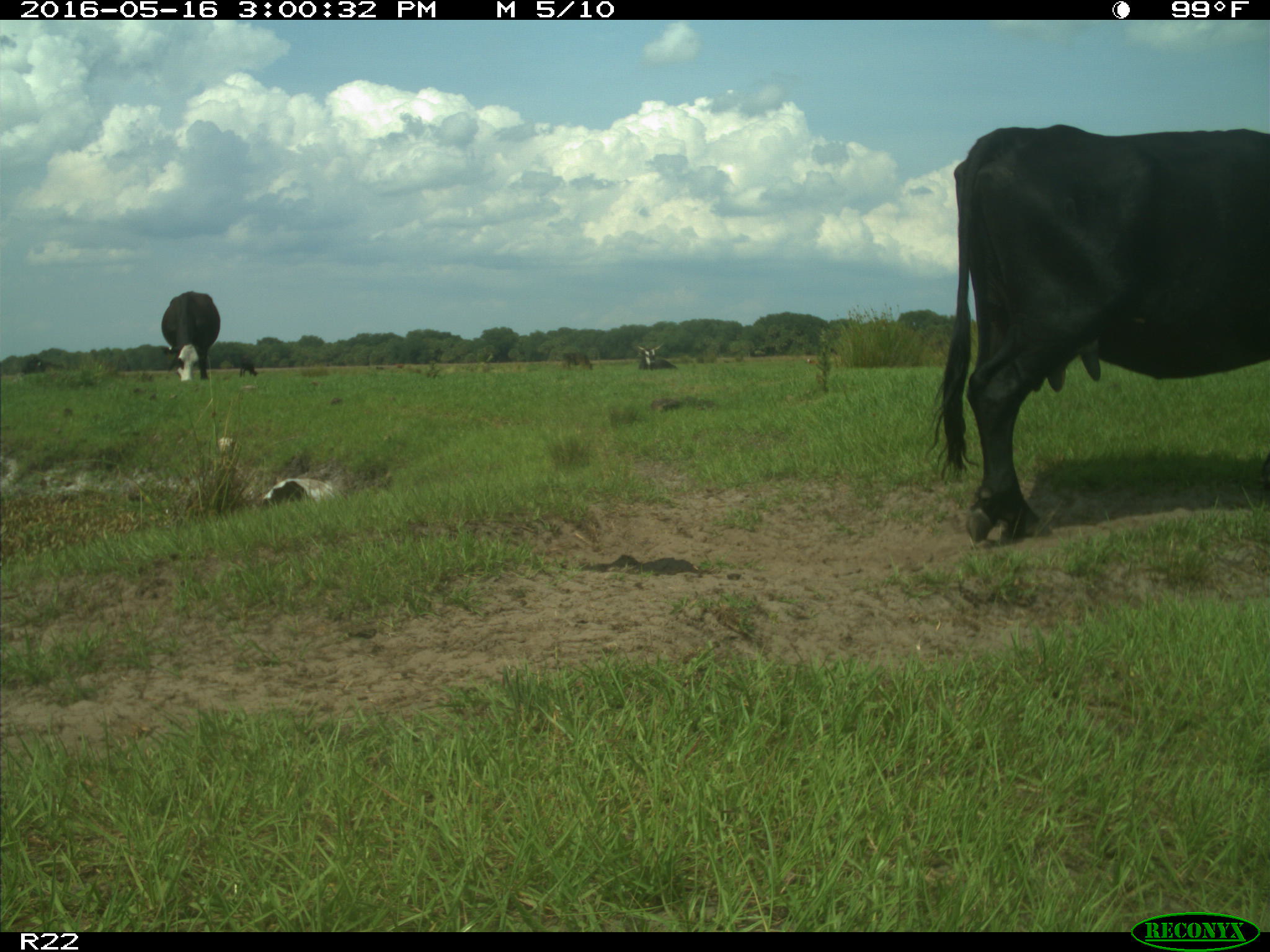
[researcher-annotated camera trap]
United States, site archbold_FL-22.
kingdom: Animalia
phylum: Chordata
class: Mammalia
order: Artiodactyla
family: Bovidae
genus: Bos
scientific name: Bos taurus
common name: domestic cow